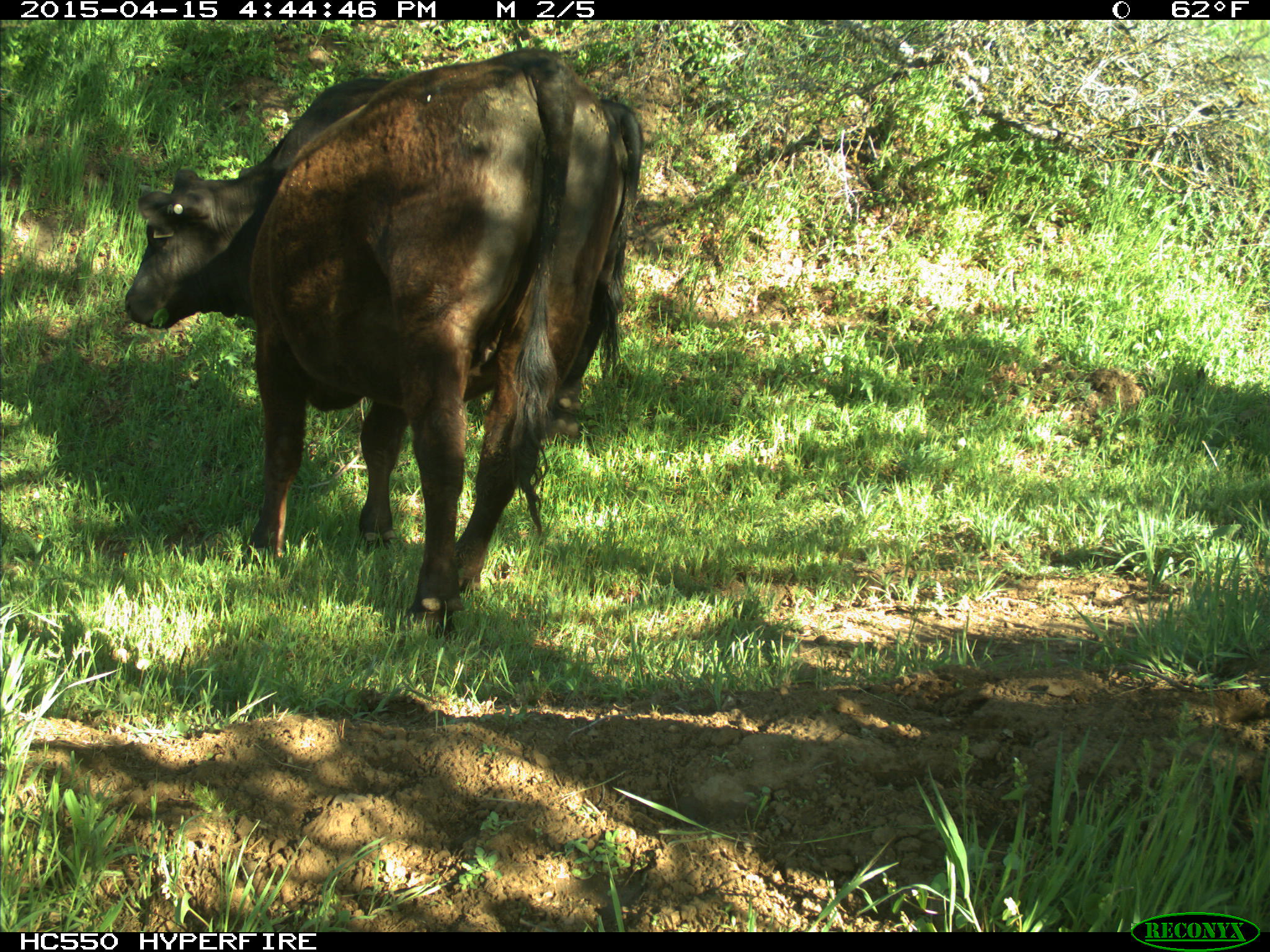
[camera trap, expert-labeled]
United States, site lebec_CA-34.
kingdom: Animalia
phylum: Chordata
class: Mammalia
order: Artiodactyla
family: Bovidae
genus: Bos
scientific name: Bos taurus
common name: domestic cow